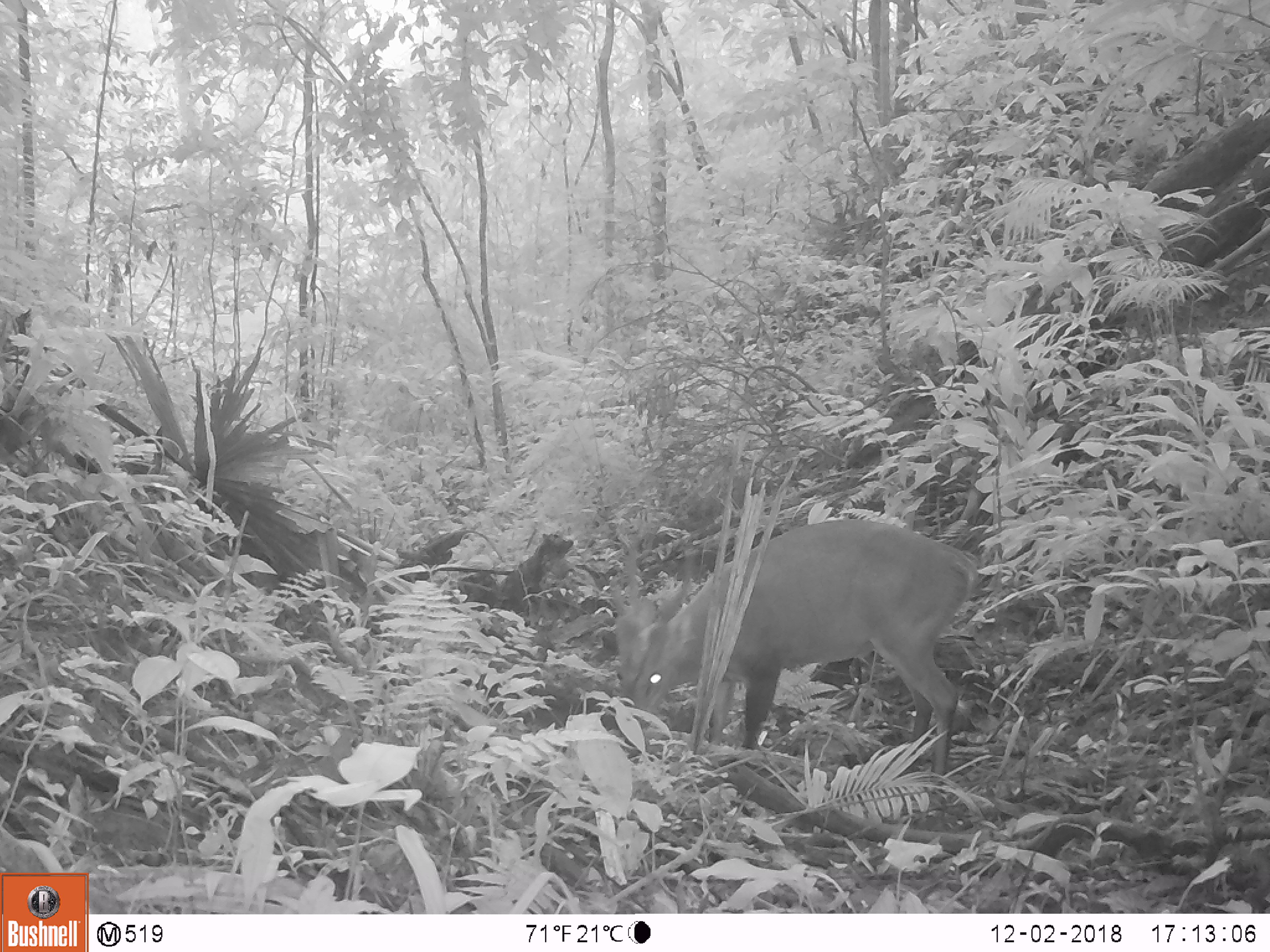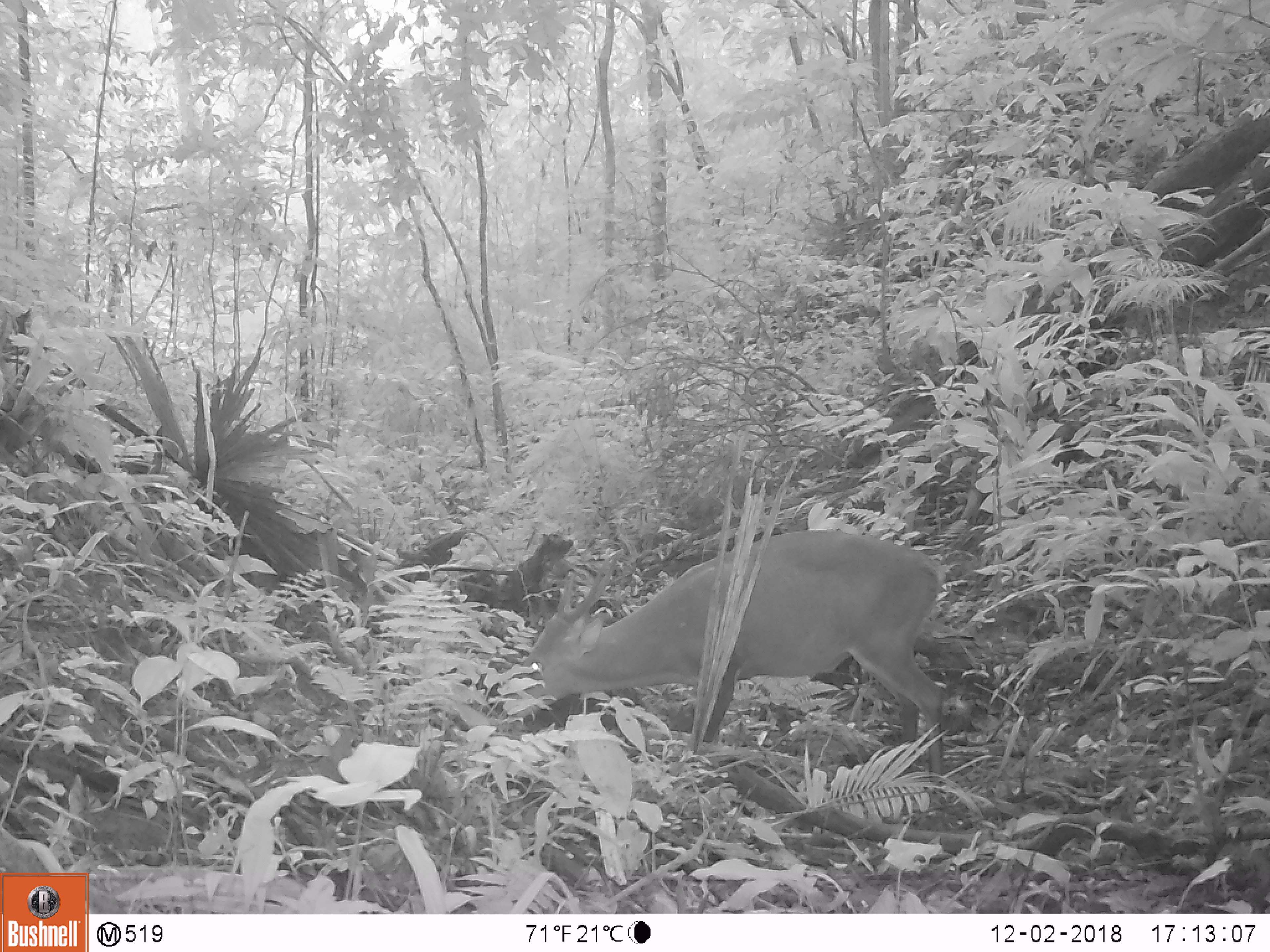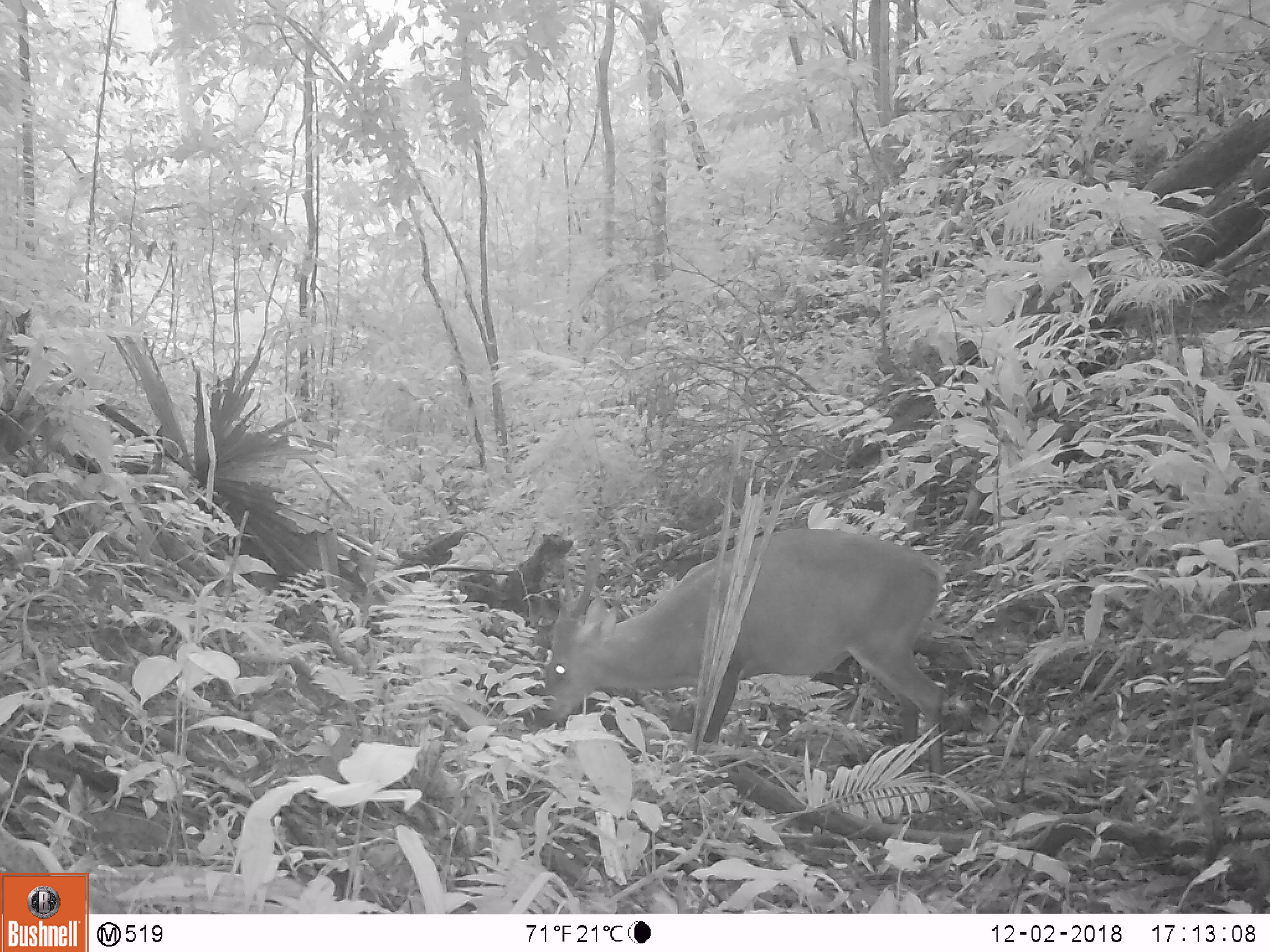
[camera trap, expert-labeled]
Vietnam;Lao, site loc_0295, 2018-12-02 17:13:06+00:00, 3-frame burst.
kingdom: Animalia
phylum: Chordata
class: Mammalia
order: Artiodactyla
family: Cervidae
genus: Muntiacus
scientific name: Muntiacus vuquangensis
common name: large-antlered muntjac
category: large antlered muntjac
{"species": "large antlered muntjac (large-antlered muntjac) (Muntiacus vuquangensis)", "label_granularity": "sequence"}